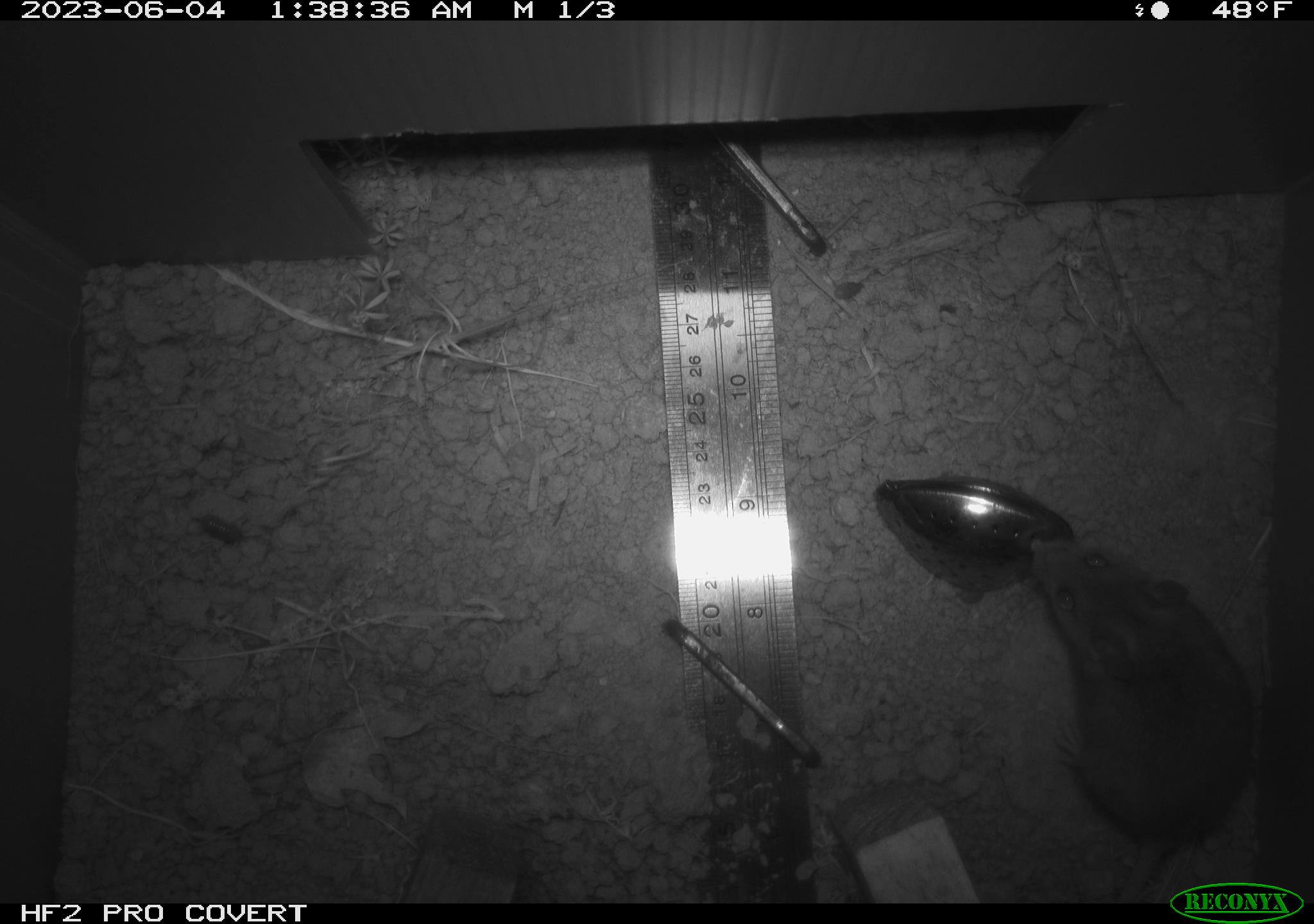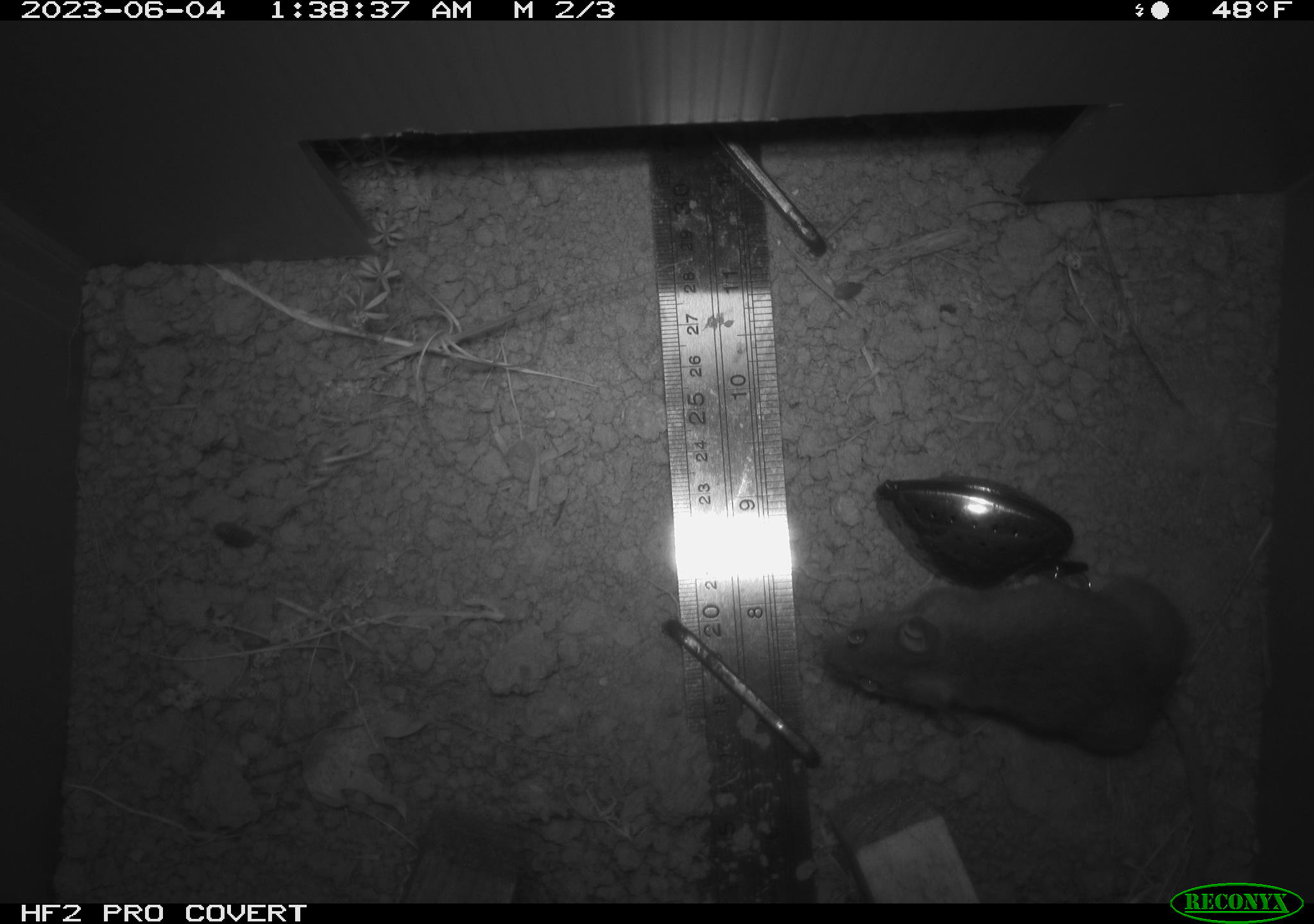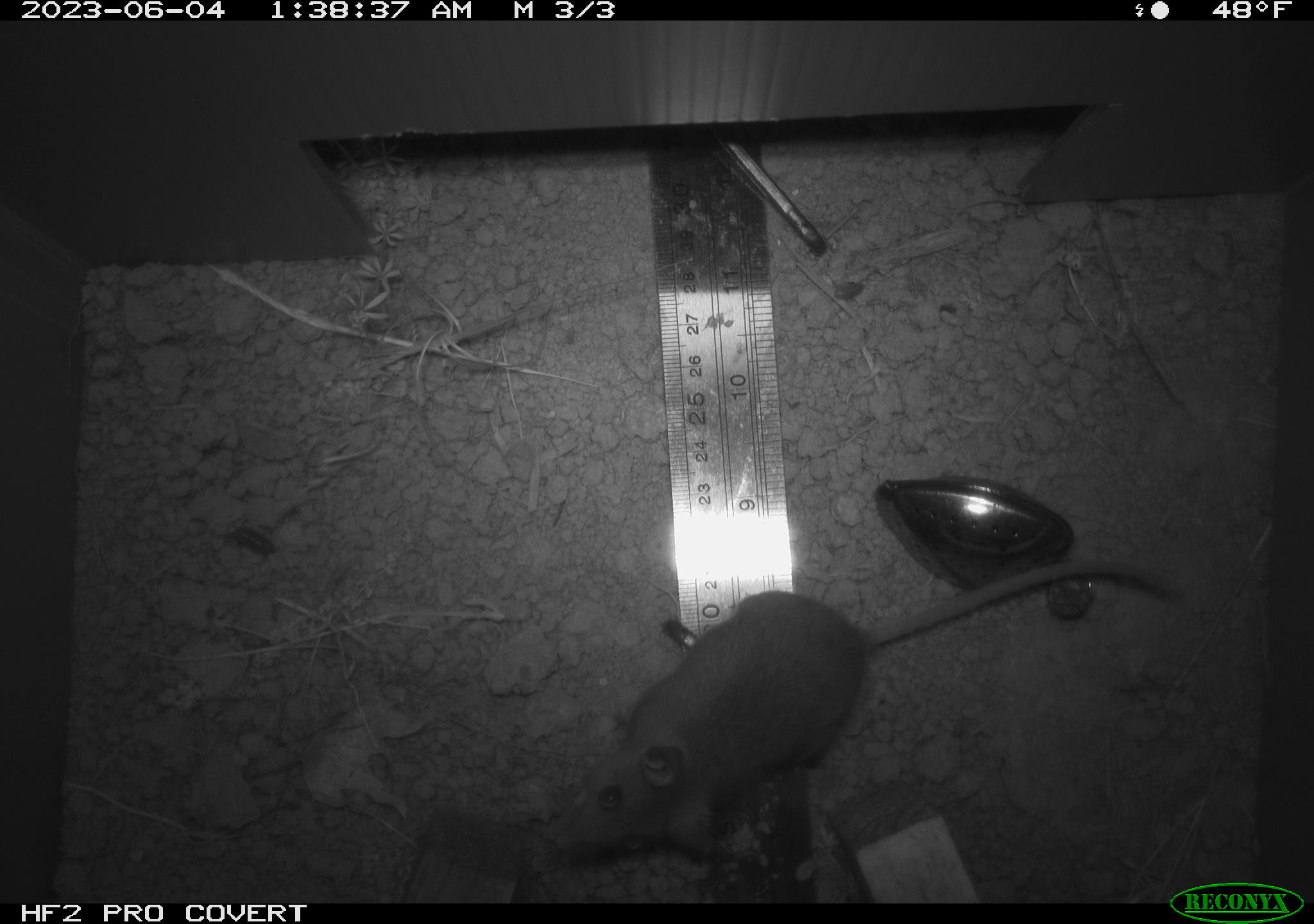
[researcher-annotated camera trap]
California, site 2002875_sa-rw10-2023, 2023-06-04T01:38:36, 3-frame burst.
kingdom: Animalia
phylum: Chordata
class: Mammalia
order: Rodentia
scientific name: Rodentia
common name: mouse species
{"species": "mouse species (Rodentia)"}